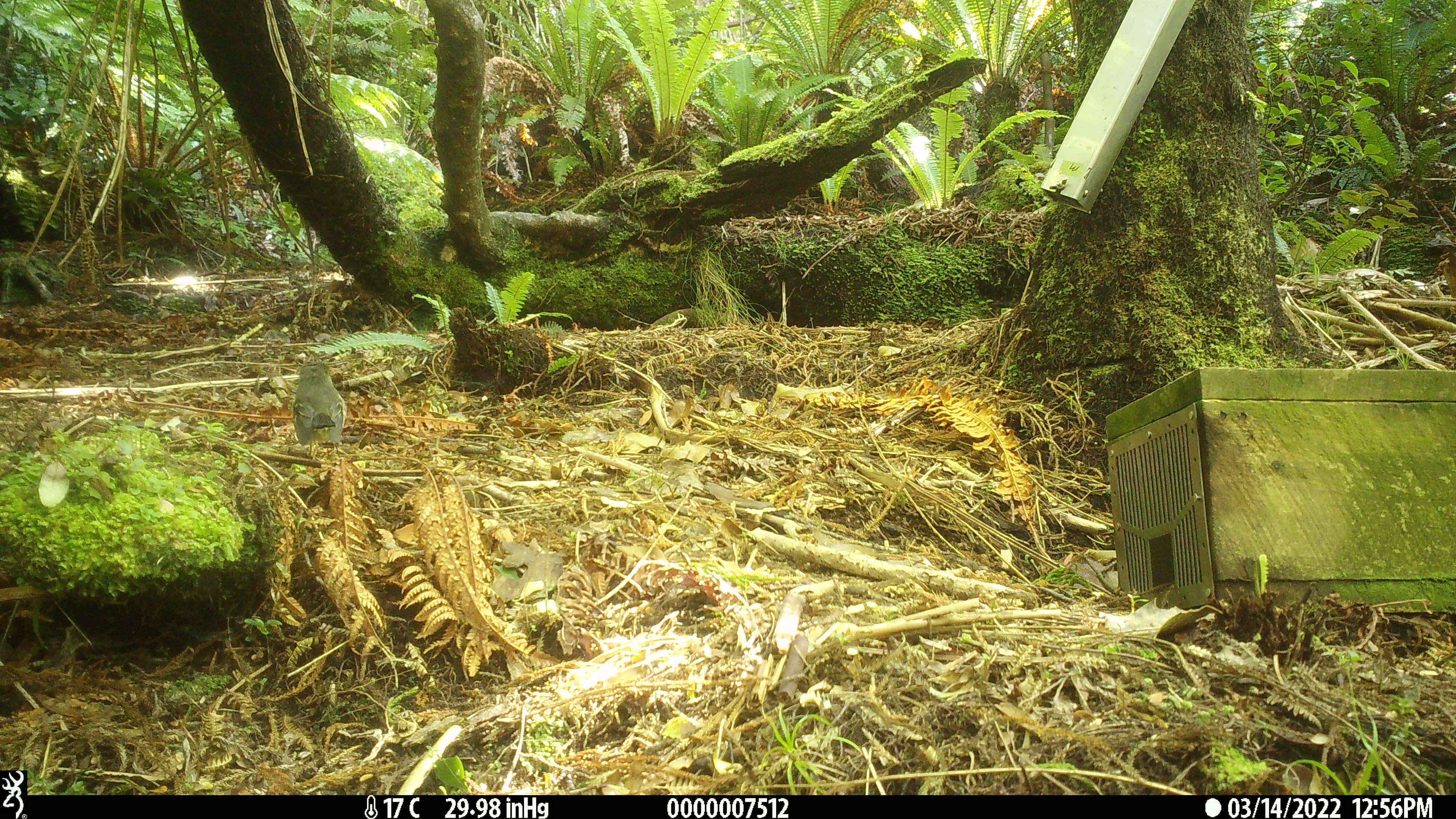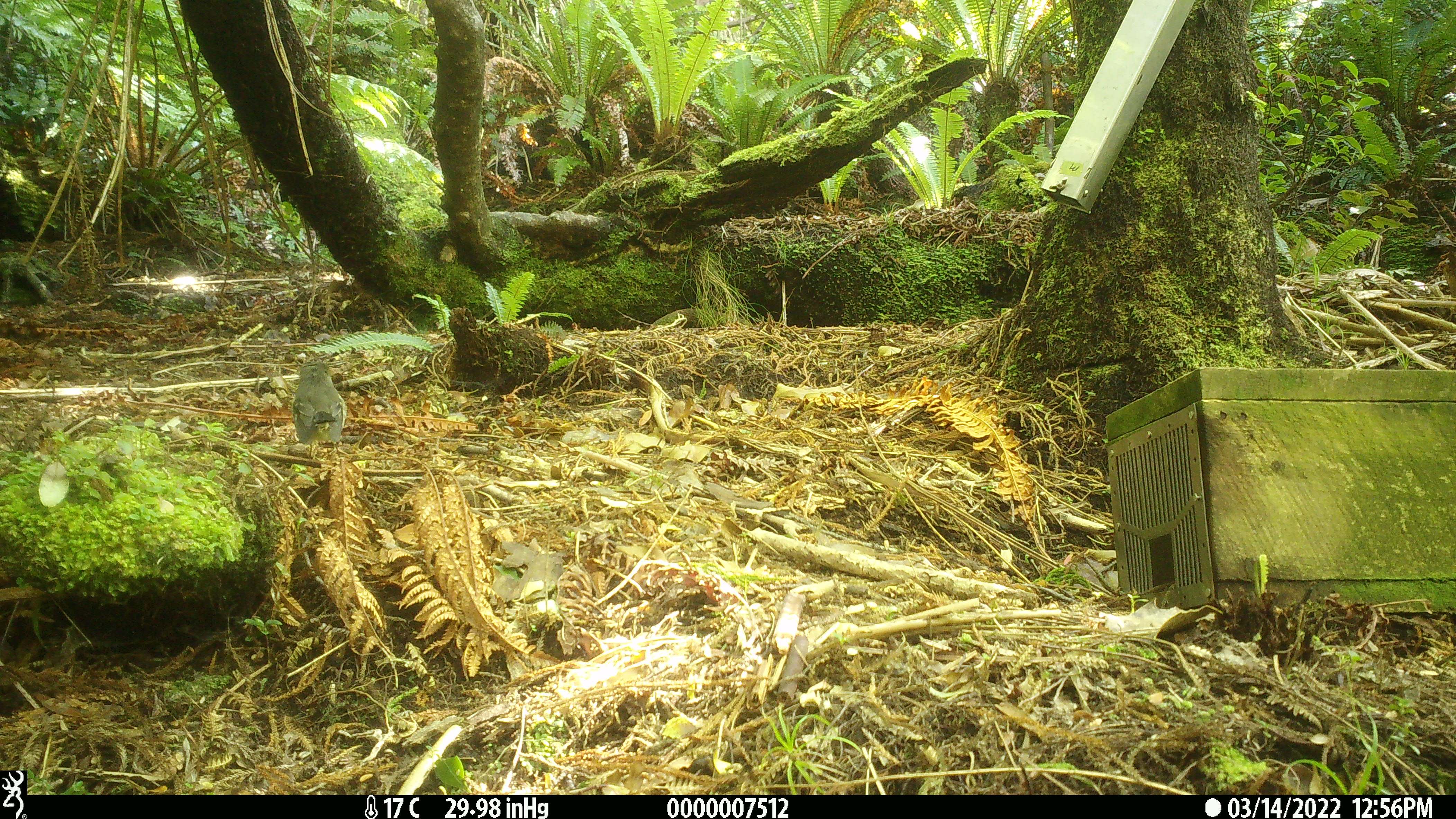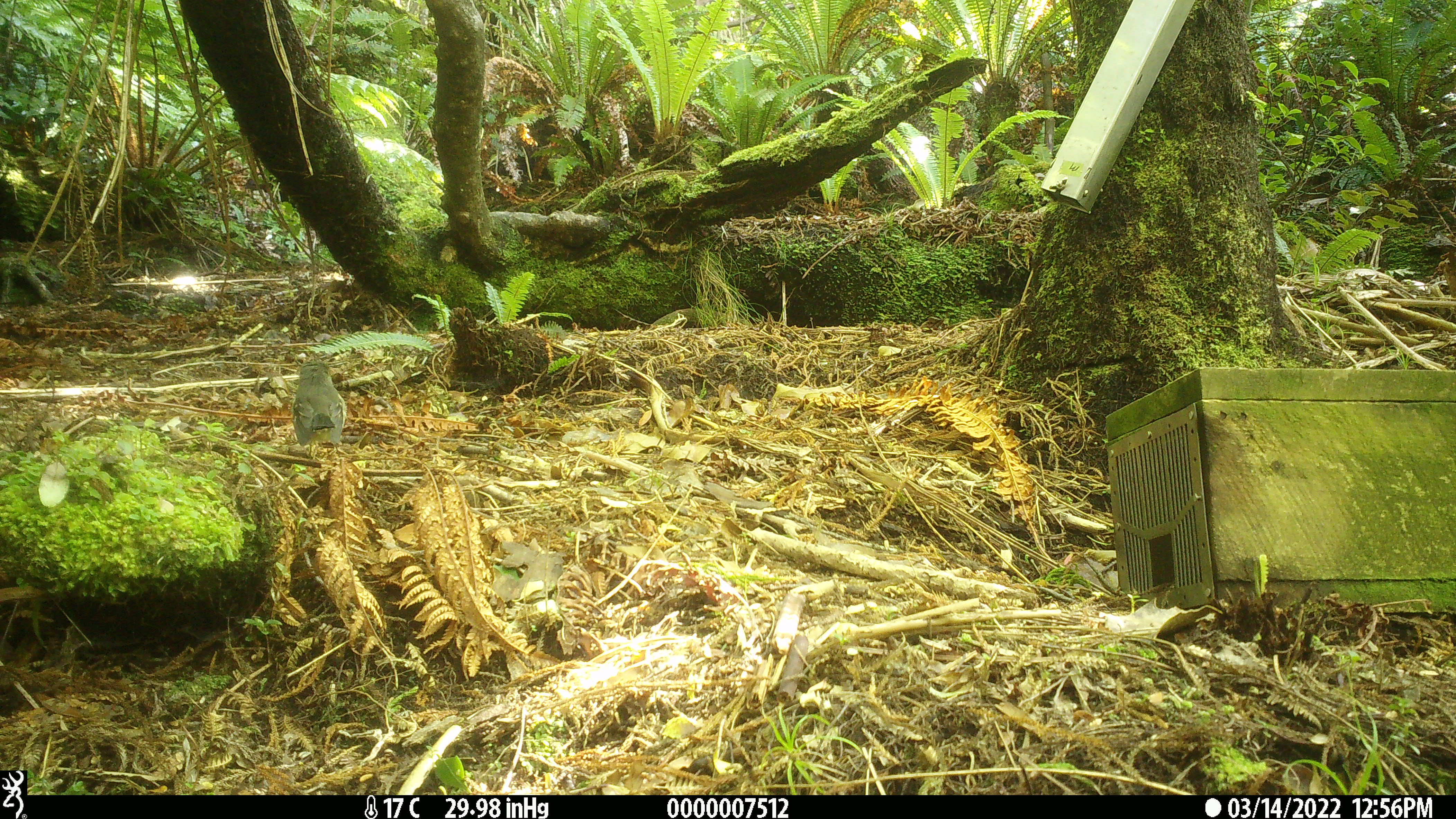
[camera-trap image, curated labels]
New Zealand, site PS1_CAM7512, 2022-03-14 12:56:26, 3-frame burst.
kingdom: Animalia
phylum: Chordata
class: Aves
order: Passeriformes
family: Petroicidae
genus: Petroica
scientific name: Petroica macrocephala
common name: tomtit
Tomtit (Petroica macrocephala).